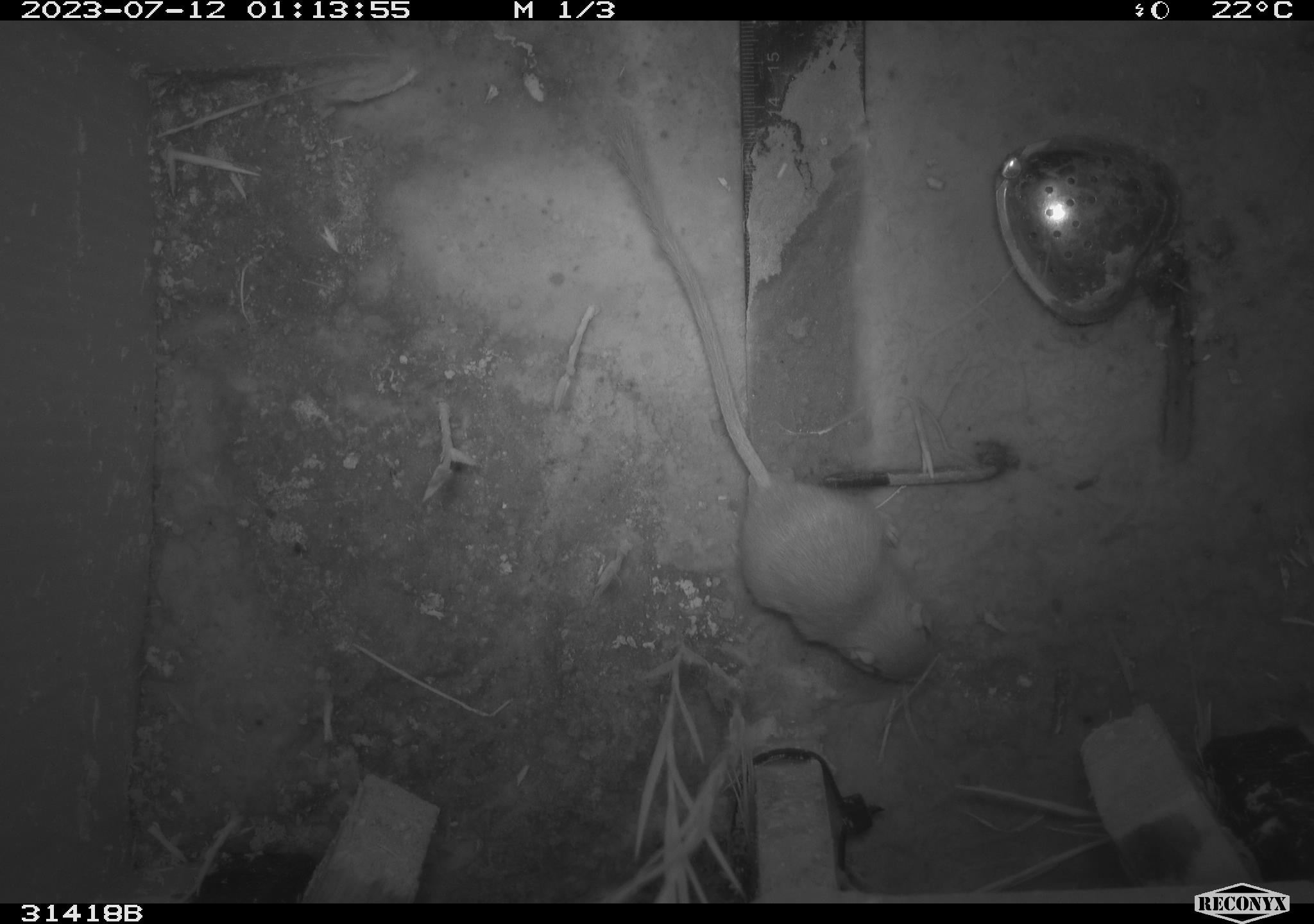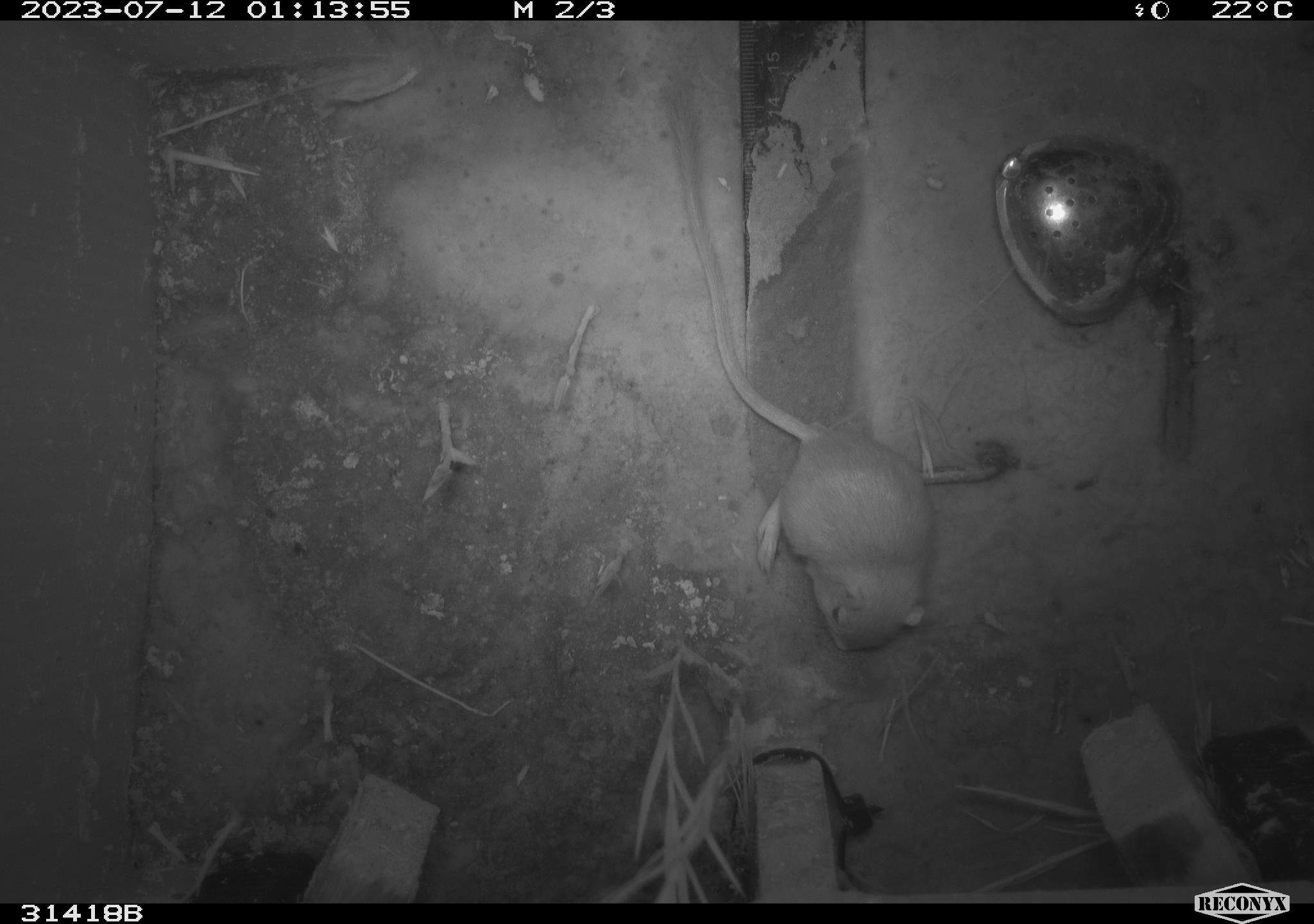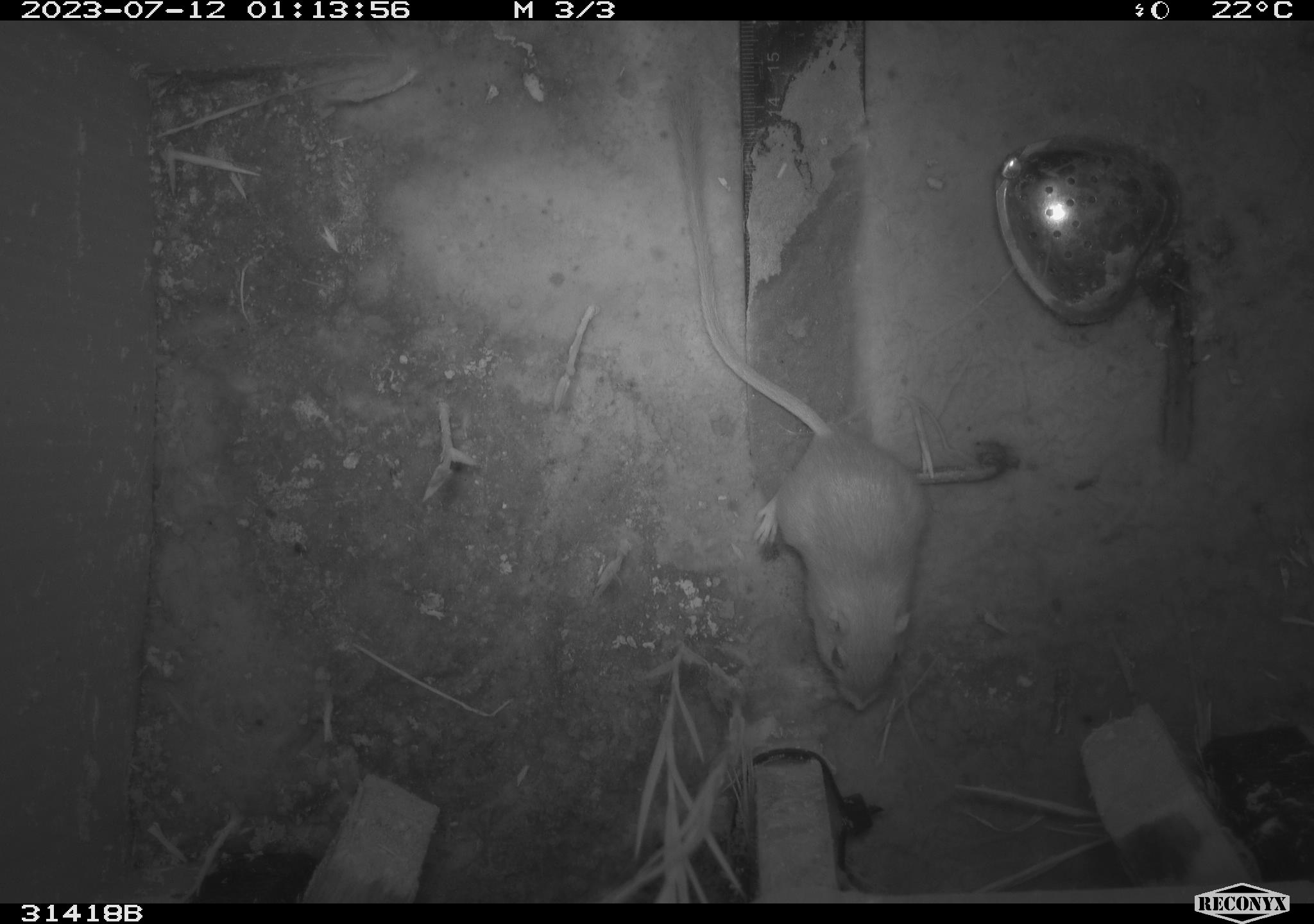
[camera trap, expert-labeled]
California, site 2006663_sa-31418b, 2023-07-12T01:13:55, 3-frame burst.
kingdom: Animalia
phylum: Chordata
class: Mammalia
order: Rodentia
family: Heteromyidae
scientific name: Heteromyidae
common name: kangaroo rats and pocket mice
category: heteromyidae family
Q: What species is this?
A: Heteromyidae family (kangaroo rats and pocket mice) (Heteromyidae).